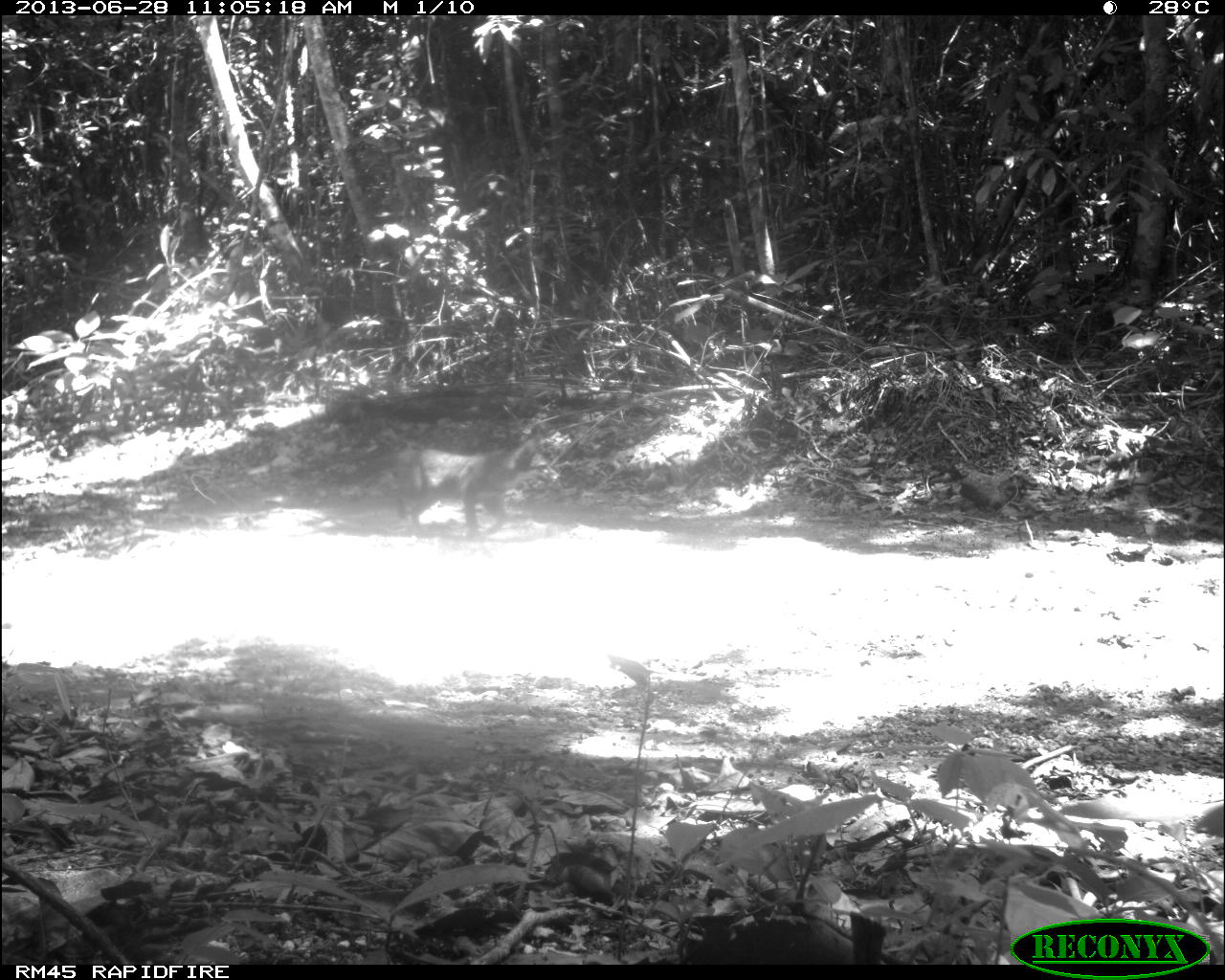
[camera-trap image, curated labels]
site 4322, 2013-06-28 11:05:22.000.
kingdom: Animalia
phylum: Chordata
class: Mammalia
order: Carnivora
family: Canidae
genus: Urocyon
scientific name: Urocyon cinereoargenteus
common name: gray fox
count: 1